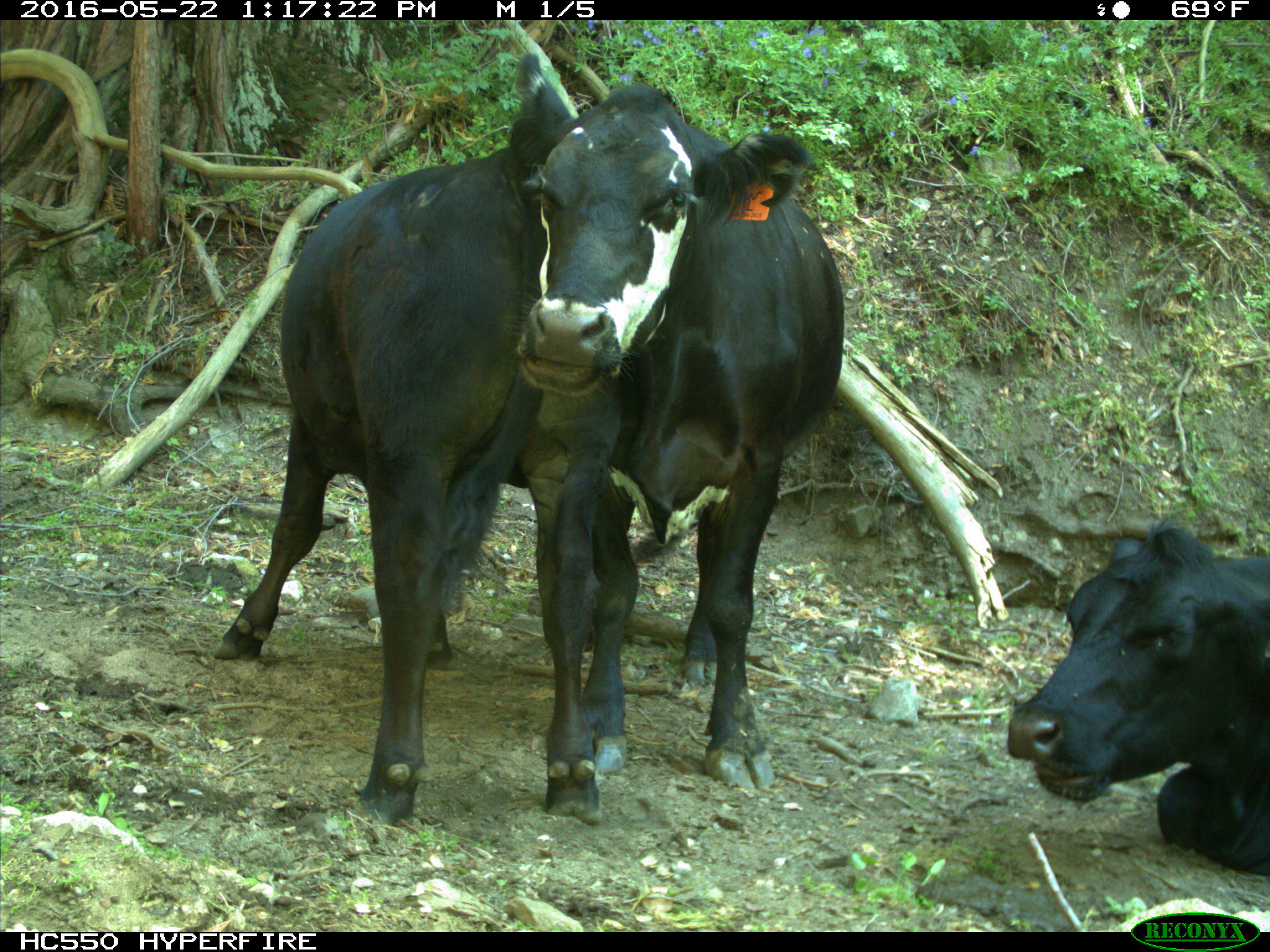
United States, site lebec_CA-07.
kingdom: Animalia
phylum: Chordata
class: Mammalia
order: Artiodactyla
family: Bovidae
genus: Bos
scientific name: Bos taurus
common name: domestic cow